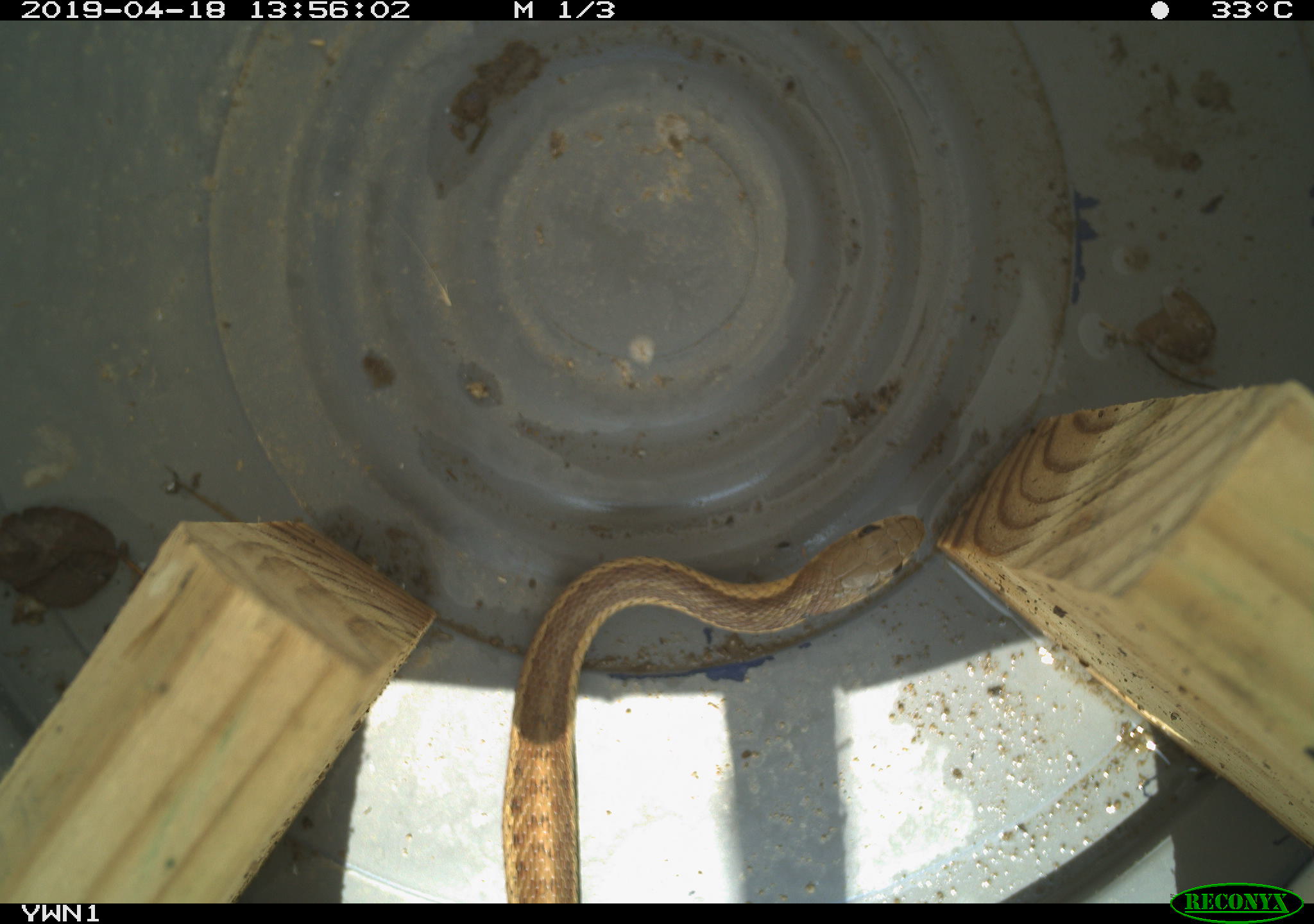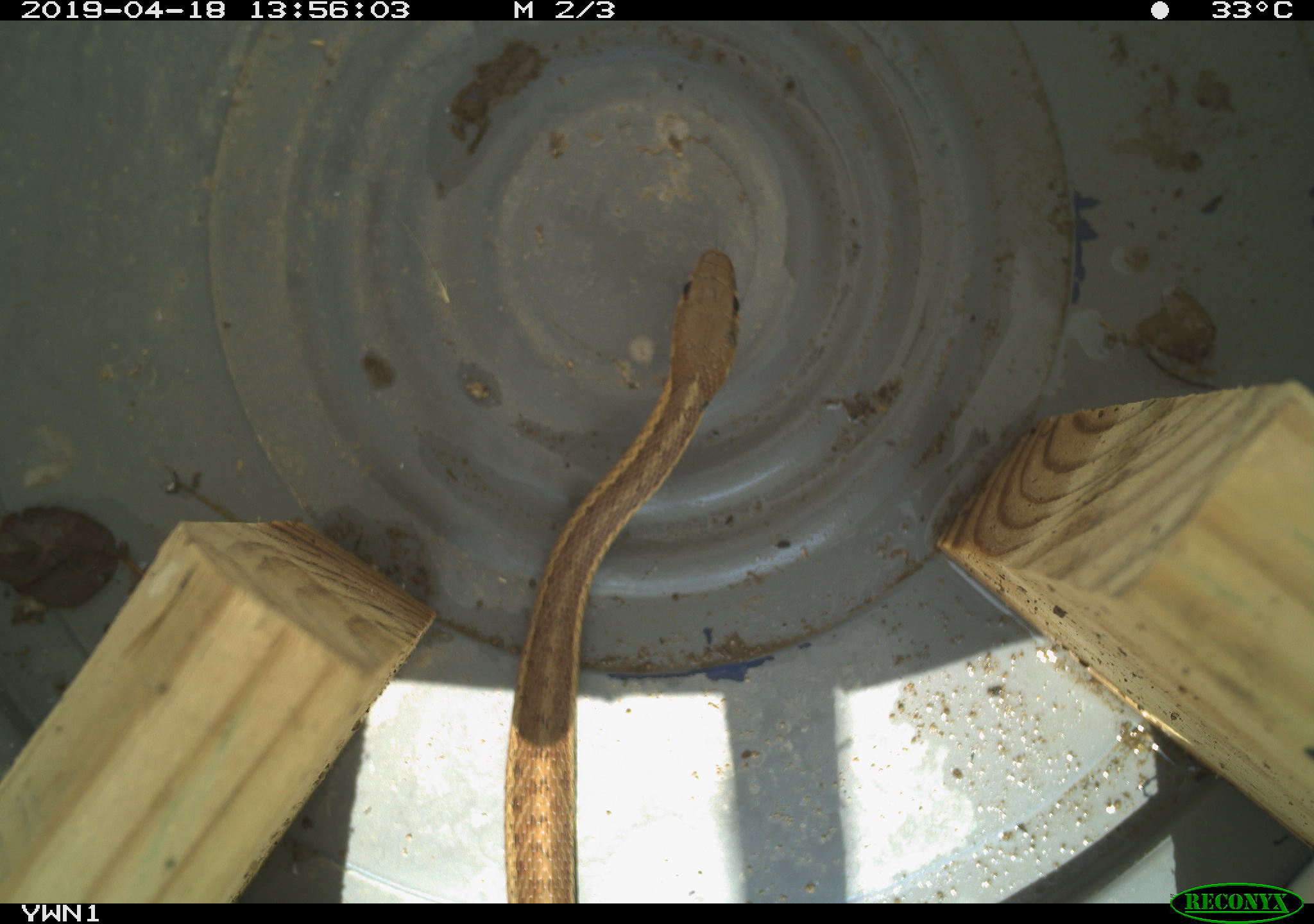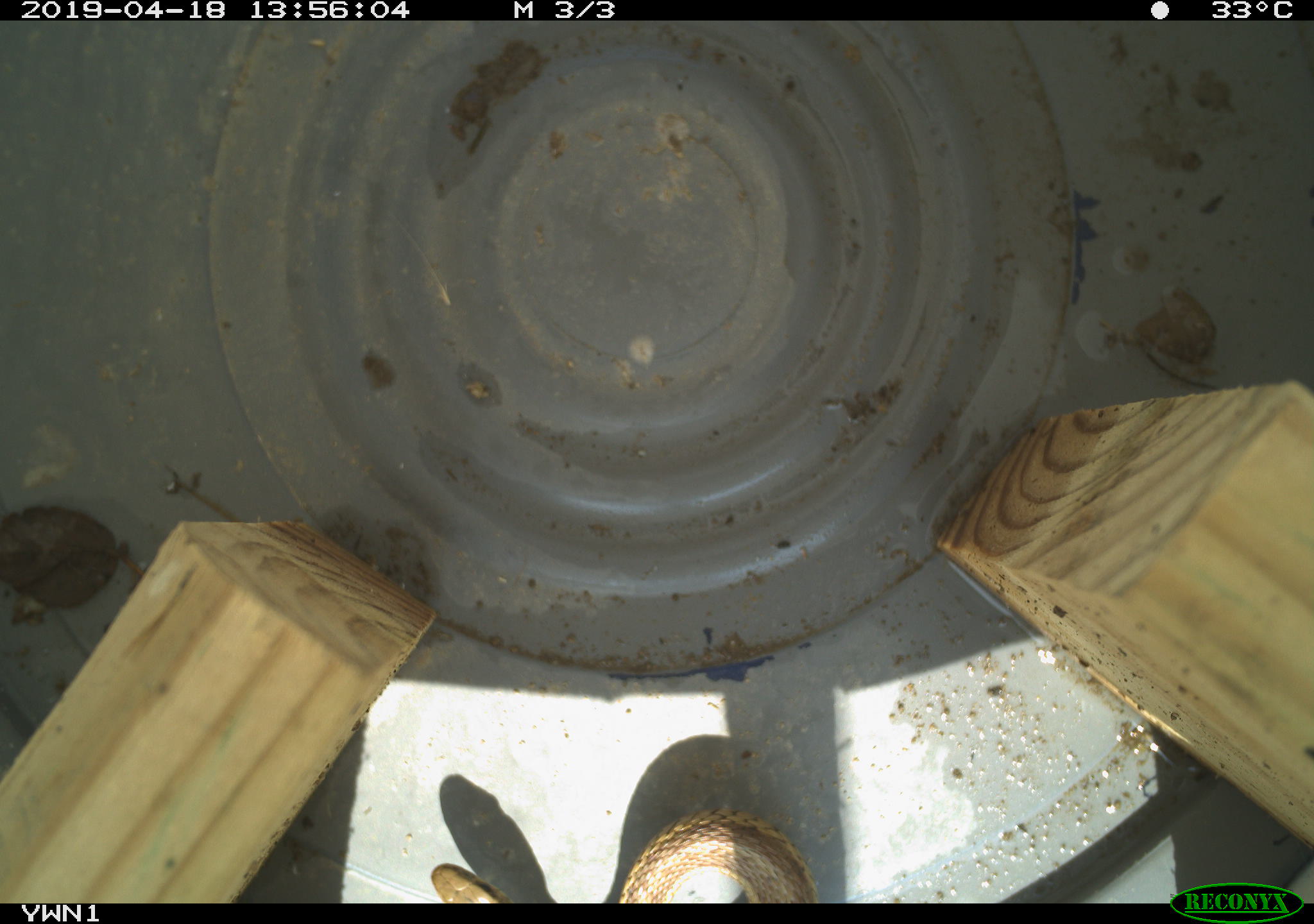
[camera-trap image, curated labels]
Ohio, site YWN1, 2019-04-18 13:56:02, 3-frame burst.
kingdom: Animalia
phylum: Chordata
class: Reptilia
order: Squamata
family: Colubridae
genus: Thamnophis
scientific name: Thamnophis sirtalis sirtalis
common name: eastern gartersnake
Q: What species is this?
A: Eastern gartersnake (Thamnophis sirtalis sirtalis).